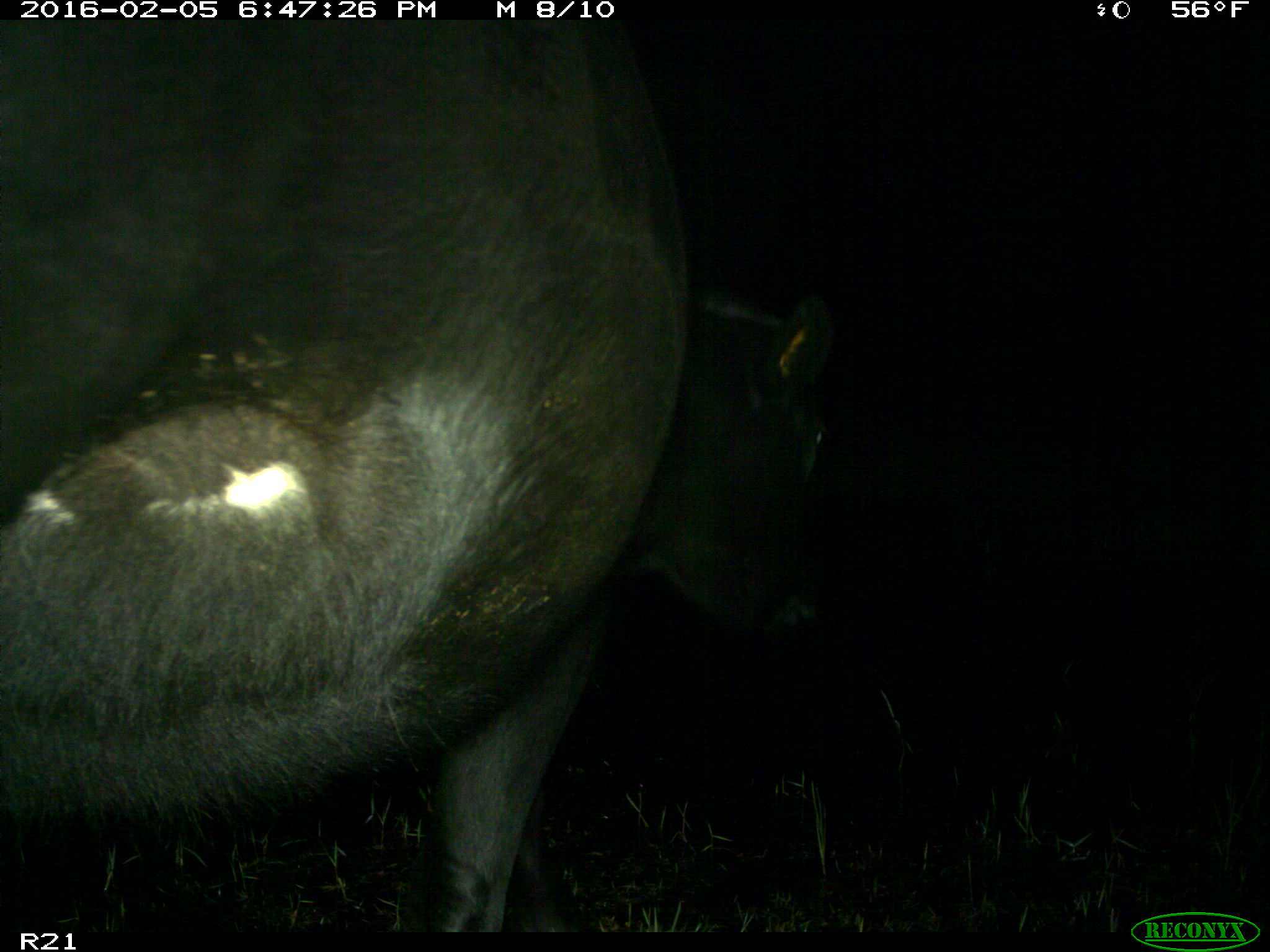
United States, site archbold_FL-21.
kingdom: Animalia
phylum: Chordata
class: Mammalia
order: Artiodactyla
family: Bovidae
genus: Bos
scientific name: Bos taurus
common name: domestic cow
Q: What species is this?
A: Bos taurus (domestic cow).